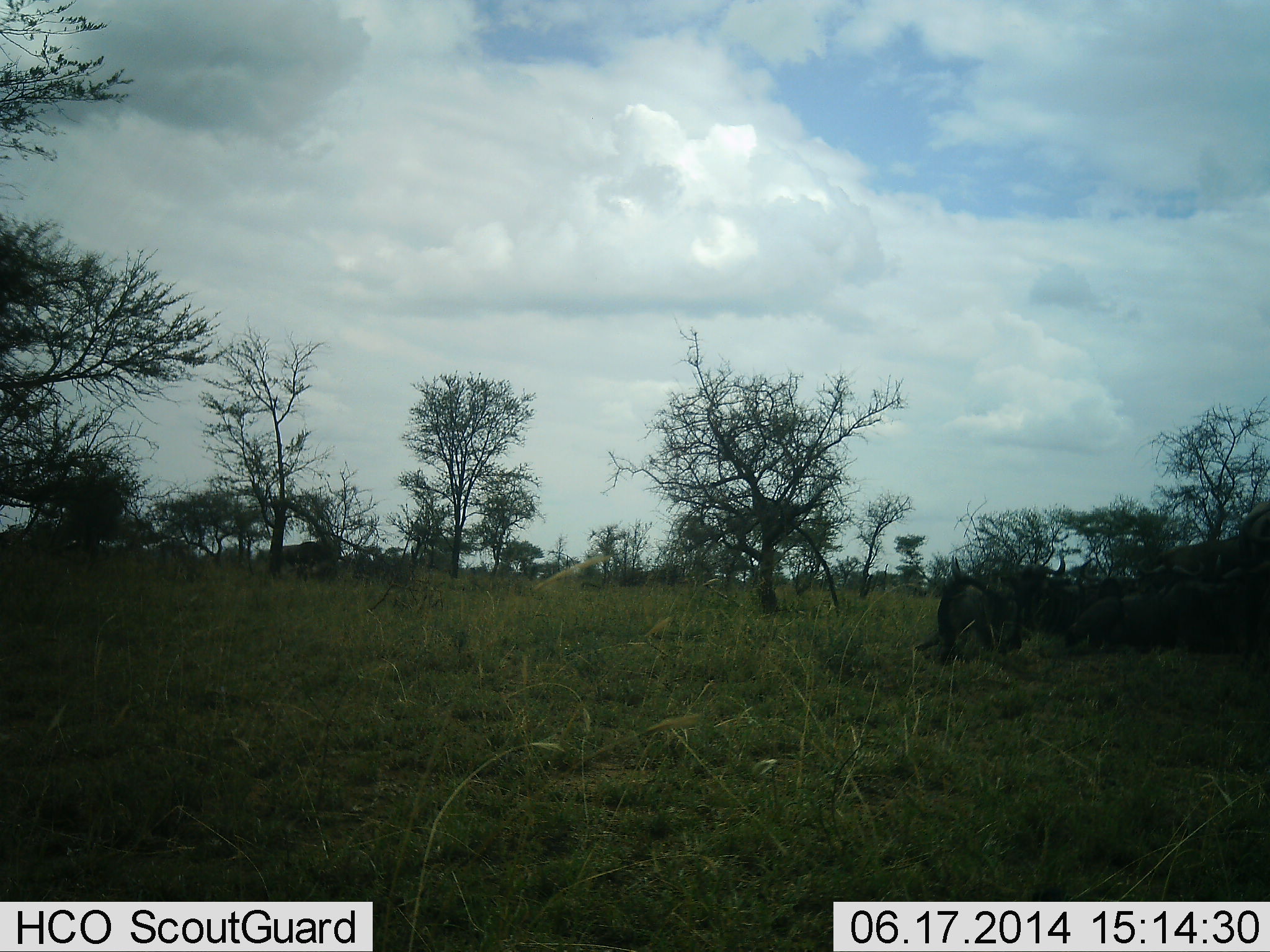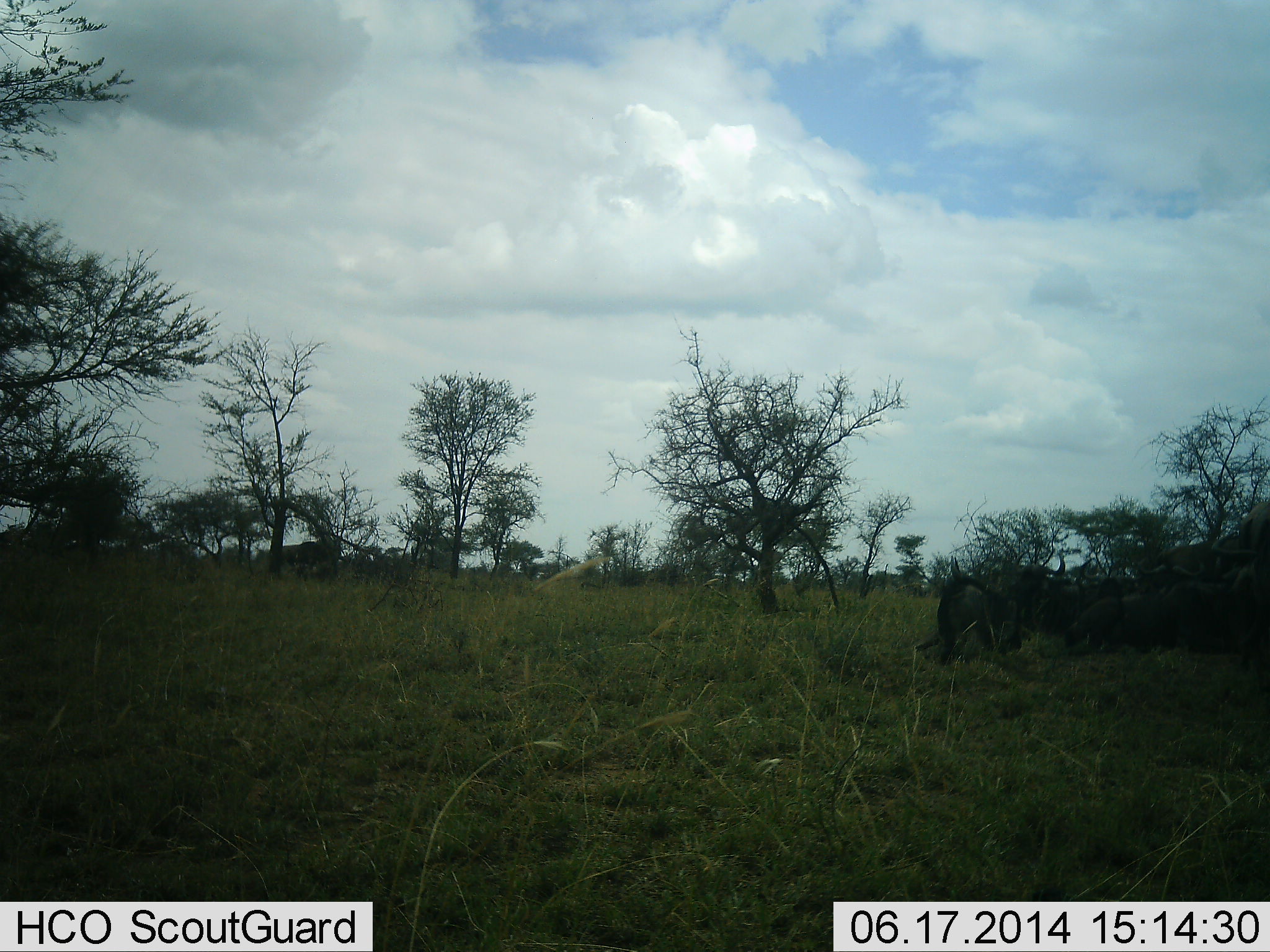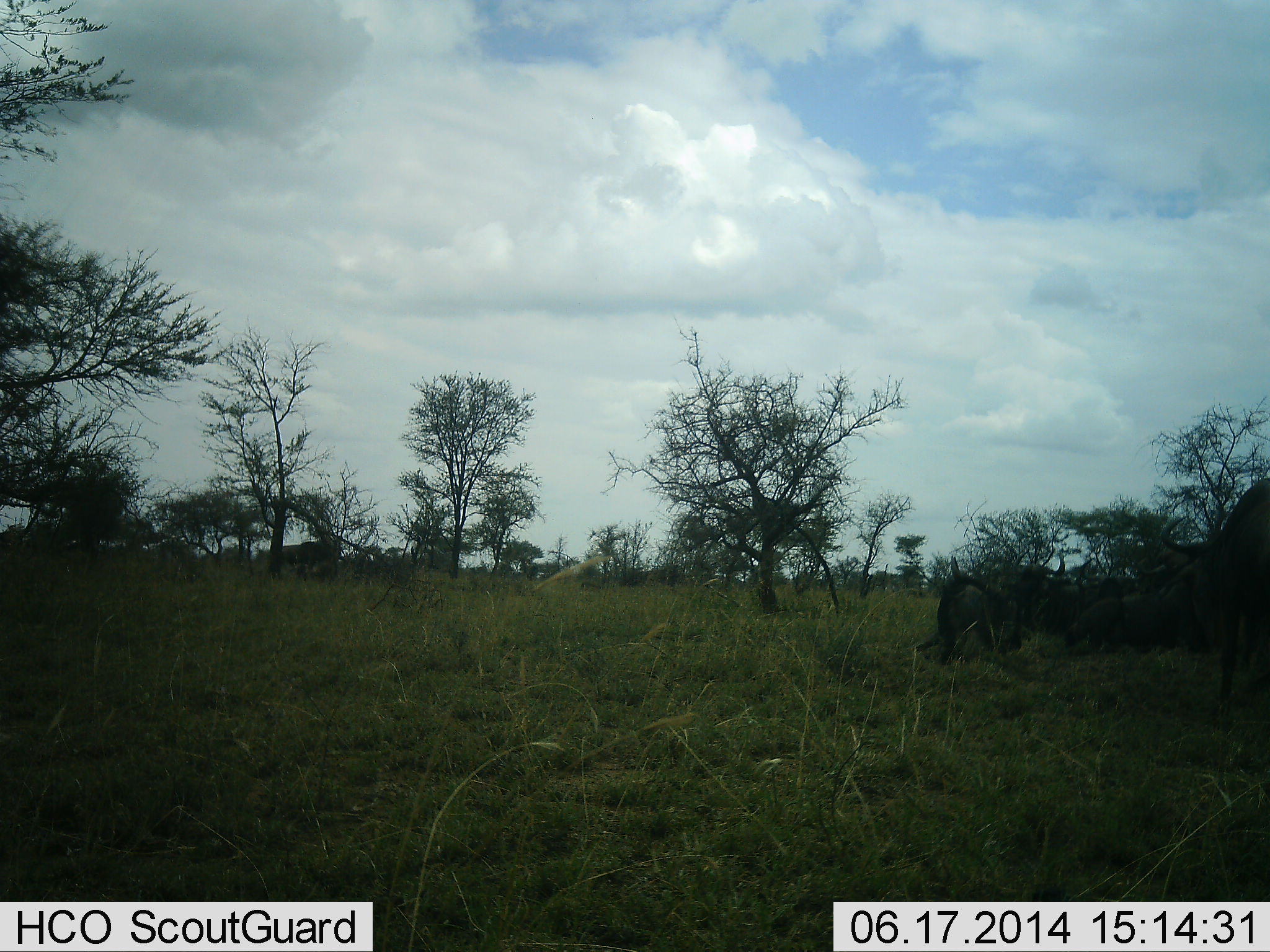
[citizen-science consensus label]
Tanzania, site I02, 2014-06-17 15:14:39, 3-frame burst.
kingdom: Animalia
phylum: Chordata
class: Mammalia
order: Artiodactyla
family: Bovidae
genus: Connochaetes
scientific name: Connochaetes taurinus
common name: blue wildebeest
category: wildebeest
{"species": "wildebeest (blue wildebeest) (Connochaetes taurinus)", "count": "5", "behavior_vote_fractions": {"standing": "67%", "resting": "33%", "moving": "67%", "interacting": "0%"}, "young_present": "0%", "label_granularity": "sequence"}